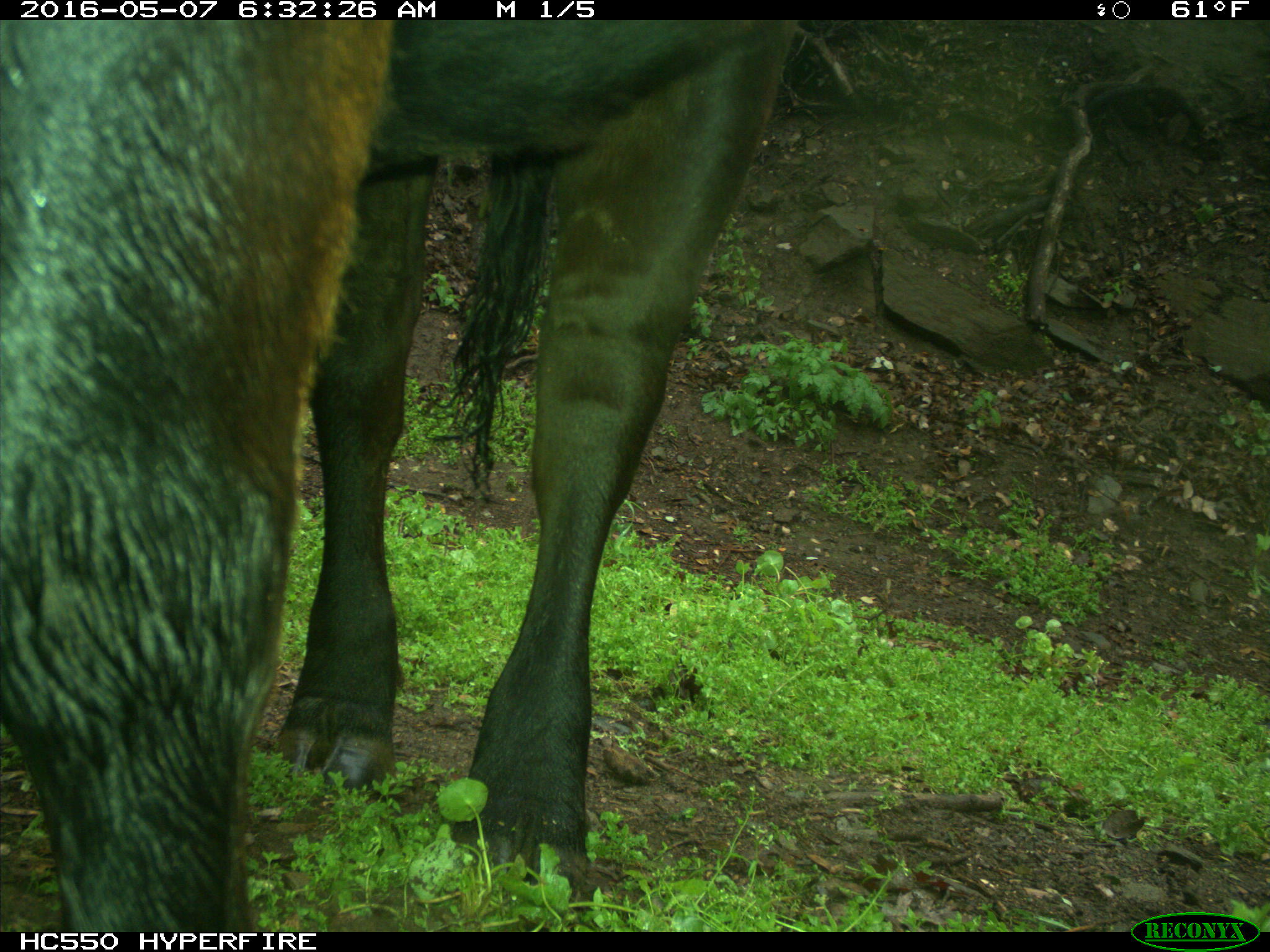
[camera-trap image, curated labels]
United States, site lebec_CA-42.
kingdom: Animalia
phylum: Chordata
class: Mammalia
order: Artiodactyla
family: Bovidae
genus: Bos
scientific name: Bos taurus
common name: domestic cow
Bos taurus (domestic cow).